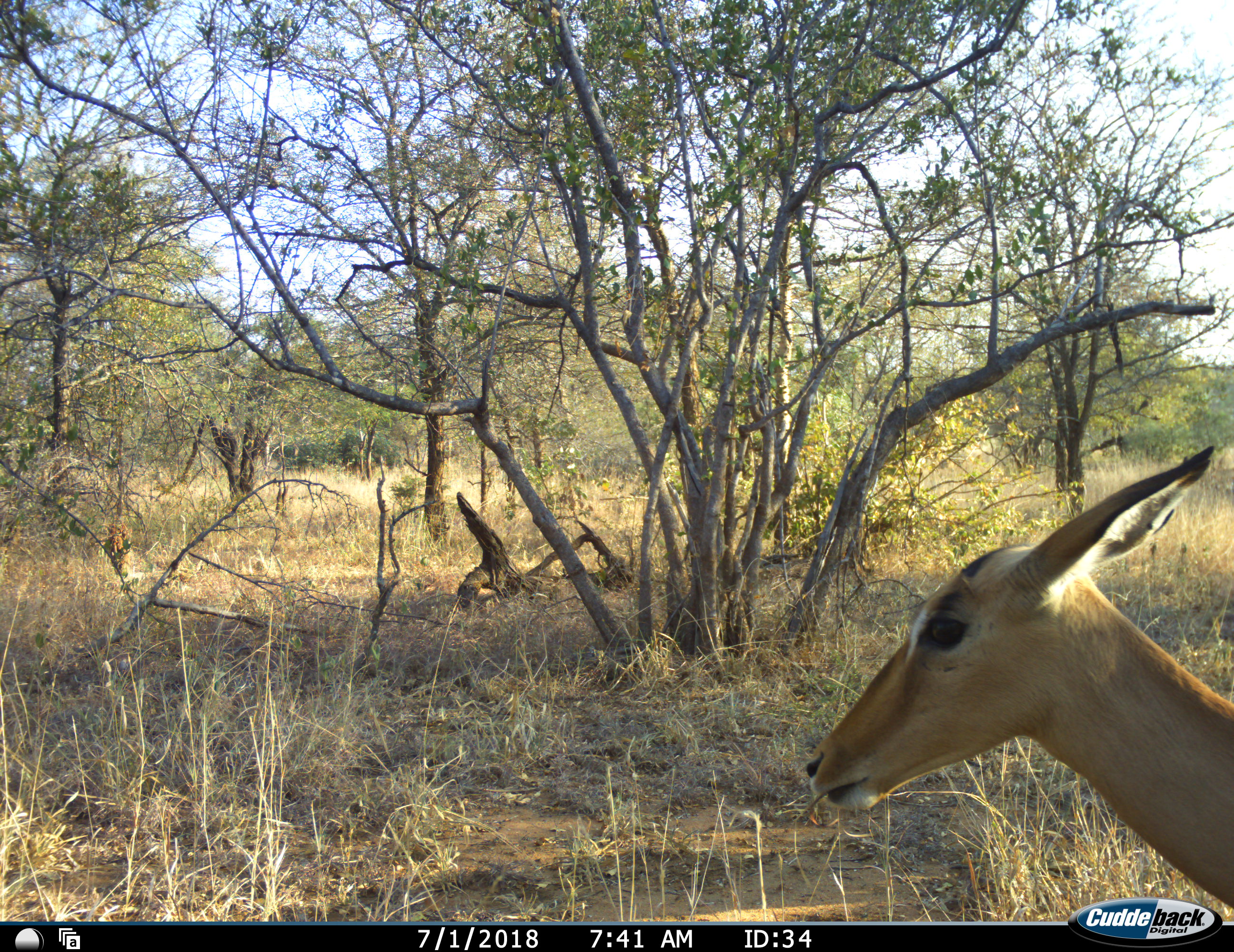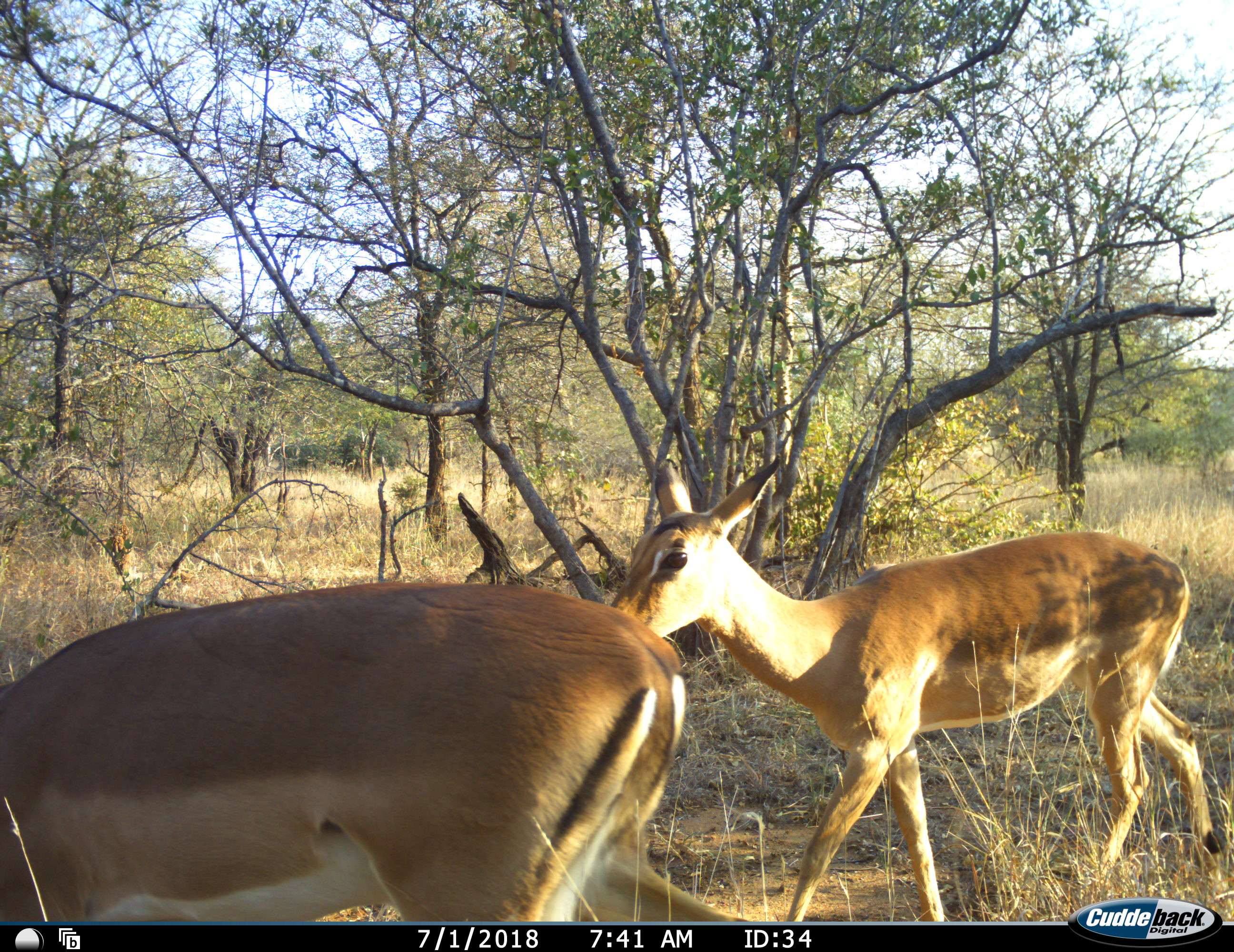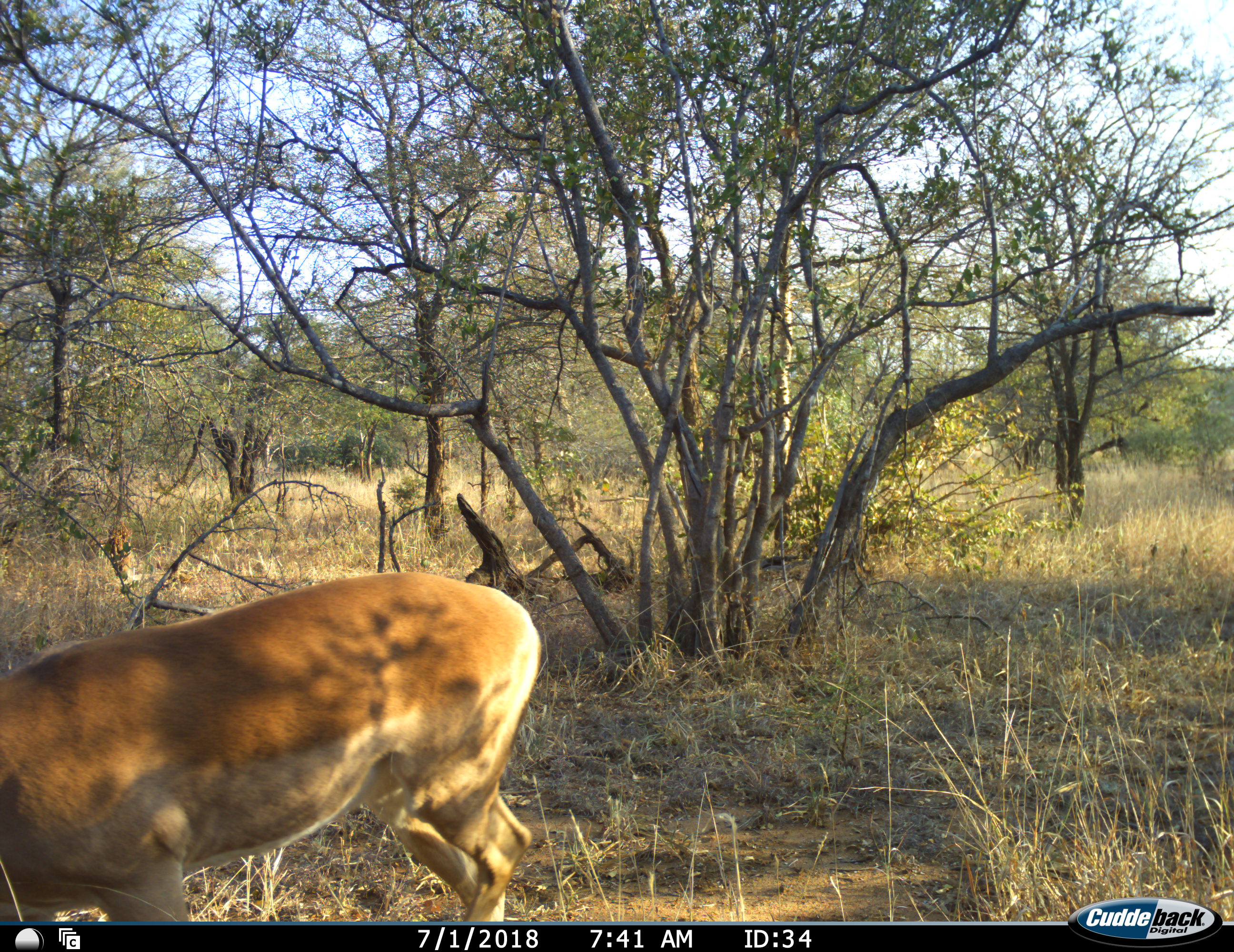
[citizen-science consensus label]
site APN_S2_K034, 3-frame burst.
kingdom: Animalia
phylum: Chordata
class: Mammalia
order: Artiodactyla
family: Bovidae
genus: Aepyceros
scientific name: Aepyceros melampus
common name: impala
Impala (Aepyceros melampus), count 2. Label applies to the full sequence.